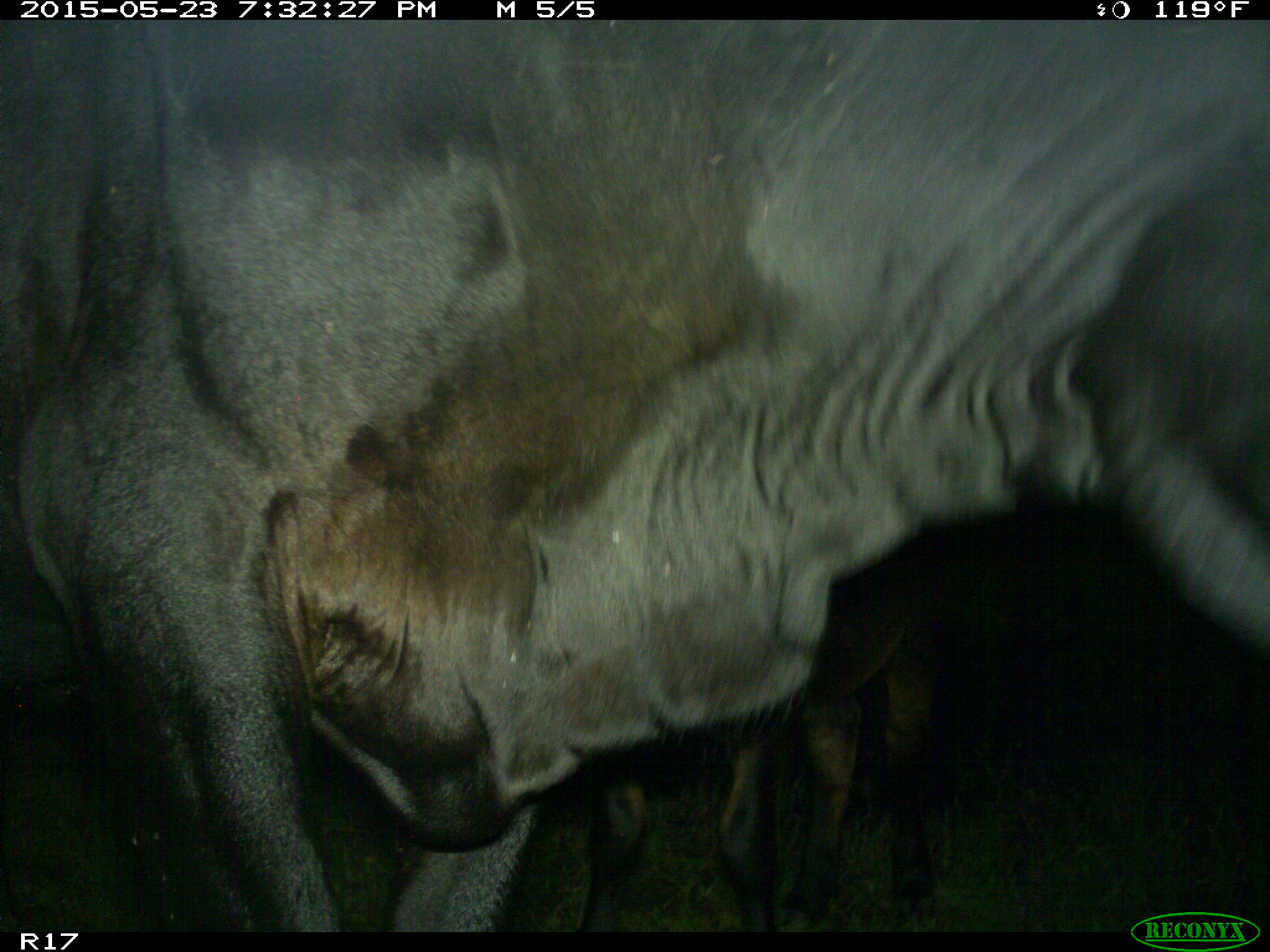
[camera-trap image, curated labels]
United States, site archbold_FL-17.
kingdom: Animalia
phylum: Chordata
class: Mammalia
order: Artiodactyla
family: Bovidae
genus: Bos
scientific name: Bos taurus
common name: domestic cow